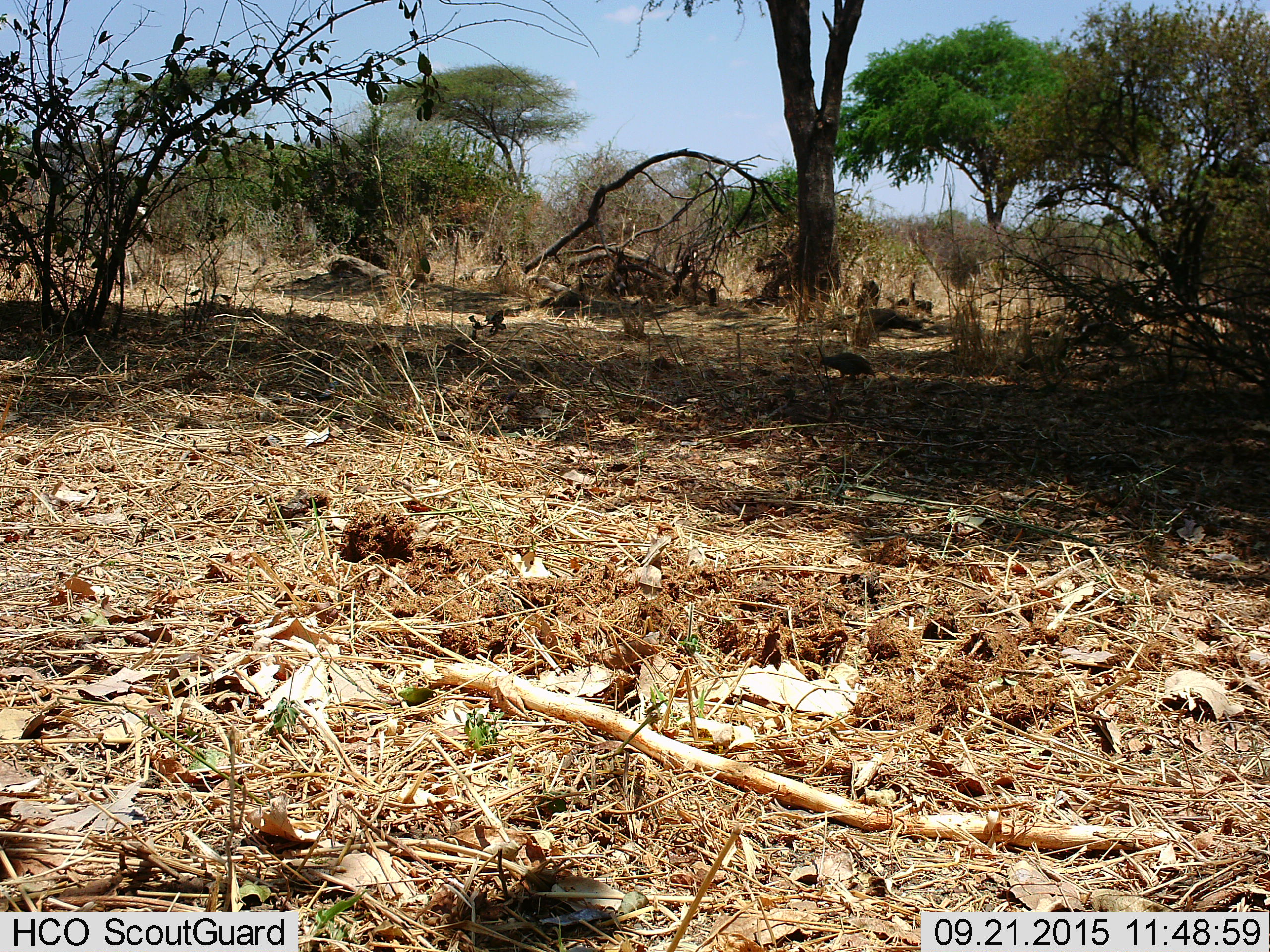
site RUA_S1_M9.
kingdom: Animalia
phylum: Chordata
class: Aves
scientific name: Aves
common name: bird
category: birdother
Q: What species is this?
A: Birdother (bird) (Aves).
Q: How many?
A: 1.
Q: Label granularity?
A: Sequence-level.